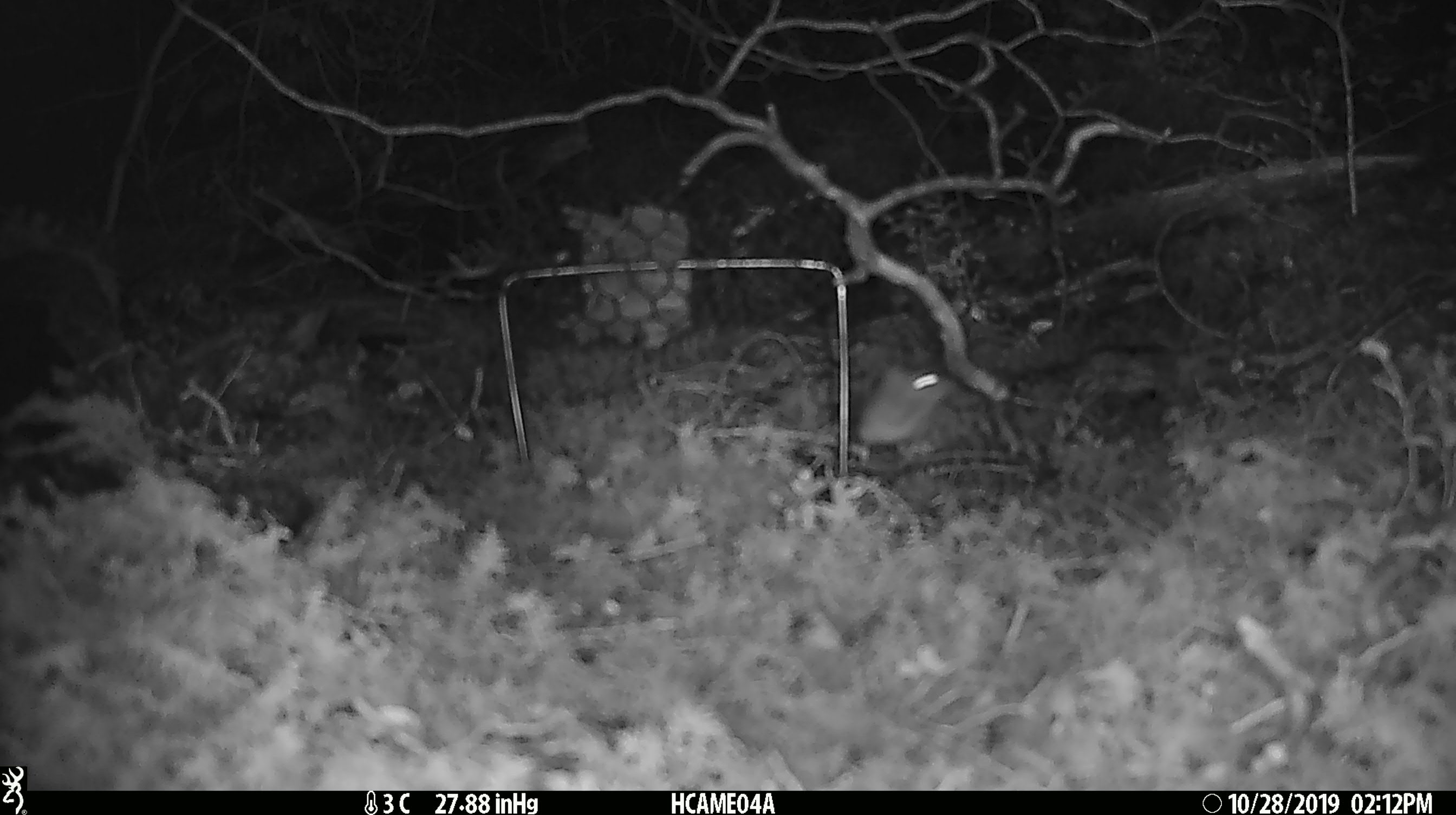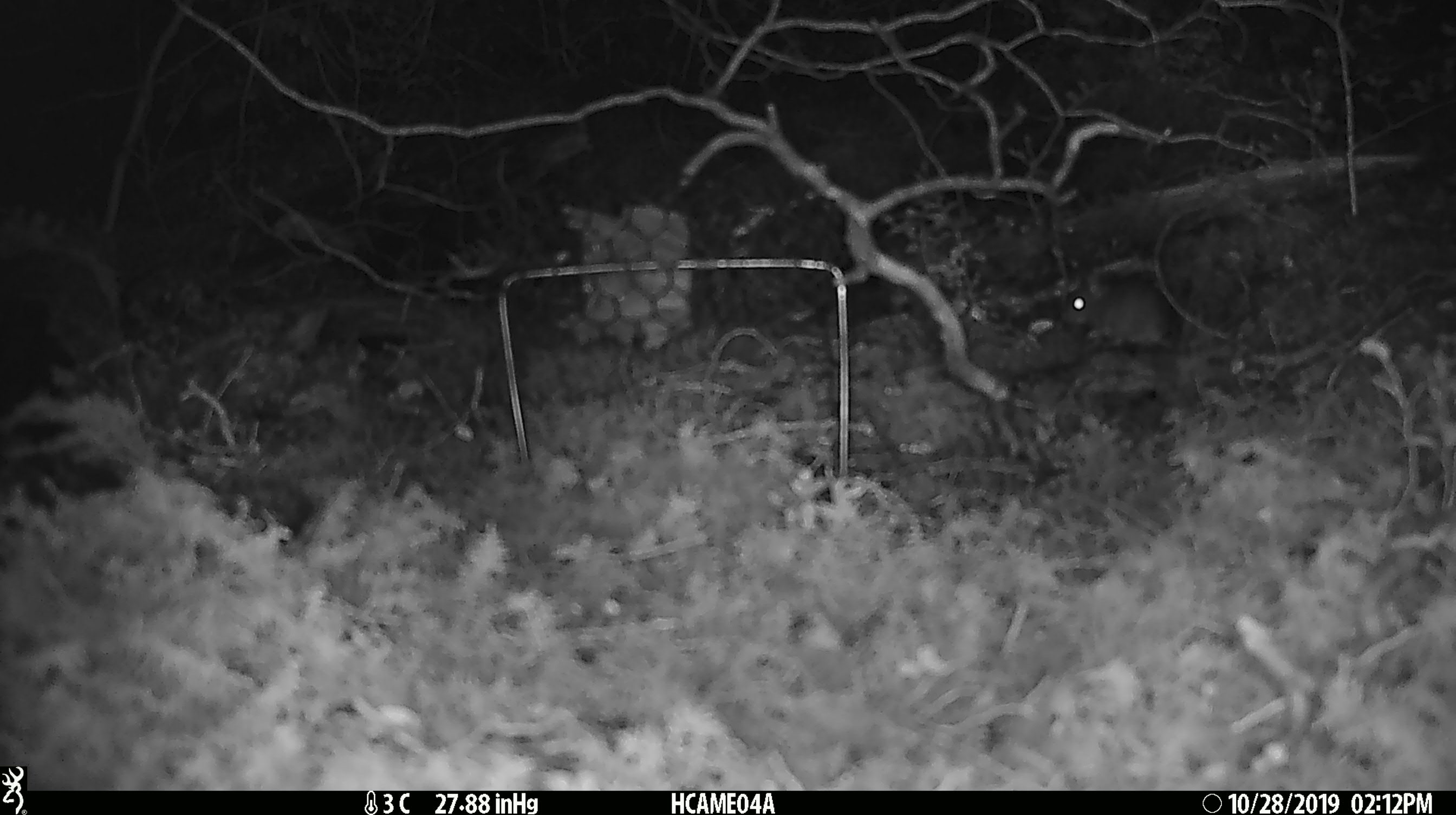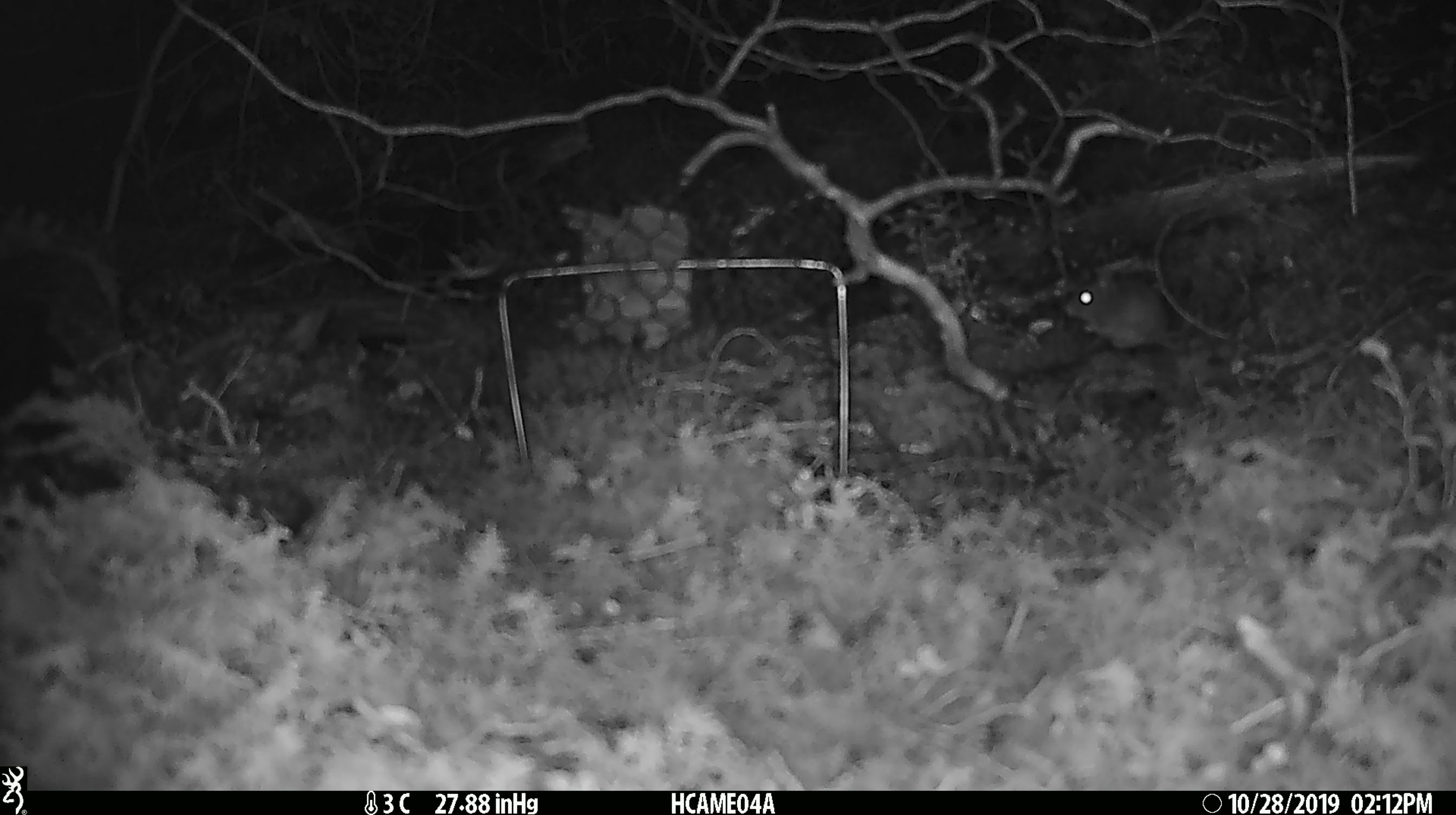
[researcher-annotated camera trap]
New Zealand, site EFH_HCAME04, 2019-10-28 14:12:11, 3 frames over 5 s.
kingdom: Animalia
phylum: Chordata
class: Mammalia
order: Rodentia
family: Muridae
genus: Mus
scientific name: Mus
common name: mouse